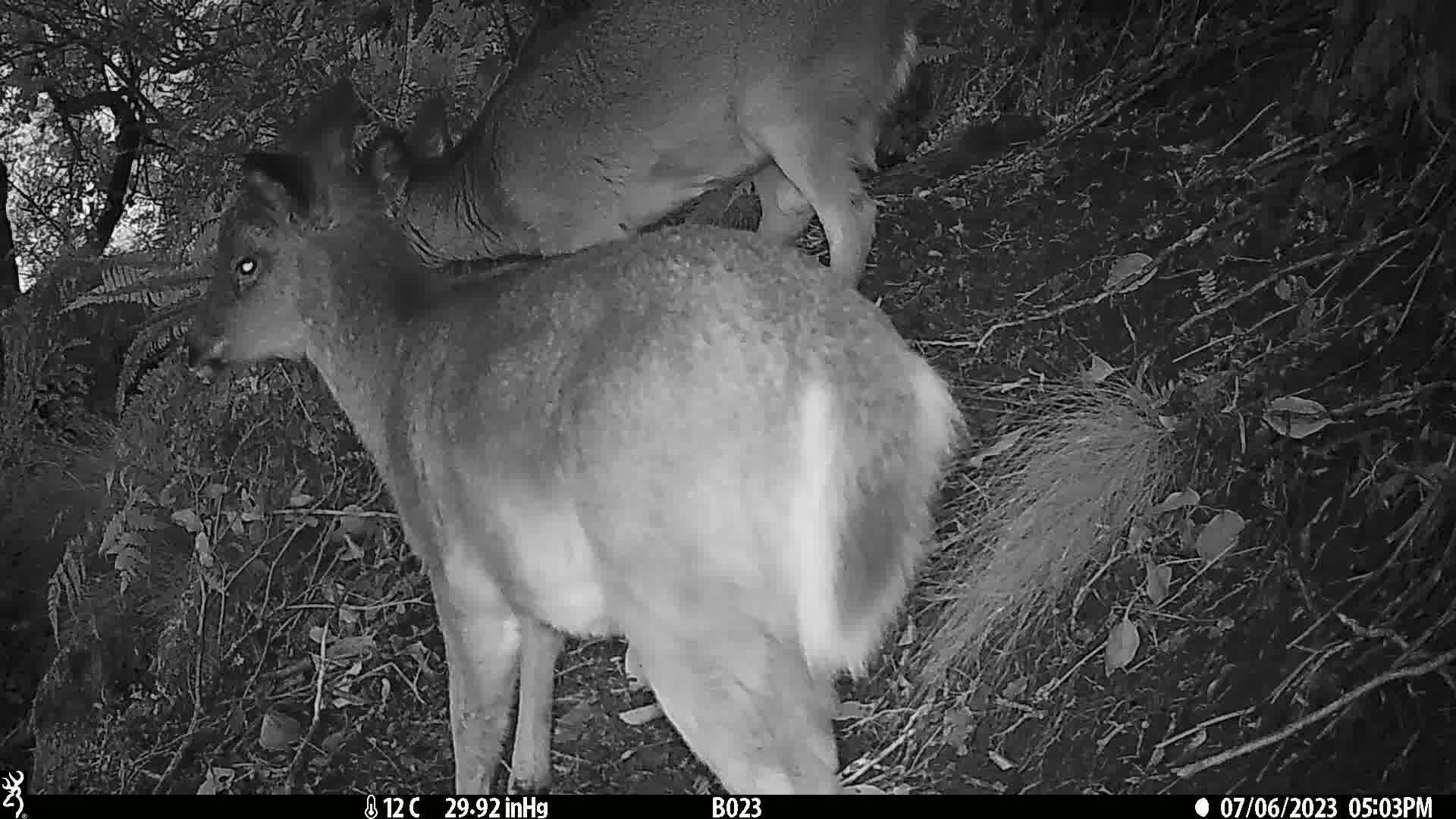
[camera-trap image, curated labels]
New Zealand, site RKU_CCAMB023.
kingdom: Animalia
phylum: Chordata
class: Mammalia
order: Artiodactyla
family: Cervidae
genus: Odocoileus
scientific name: Odocoileus virginianus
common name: white-tailed deer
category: white tailed deer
White tailed deer (white-tailed deer) (Odocoileus virginianus).